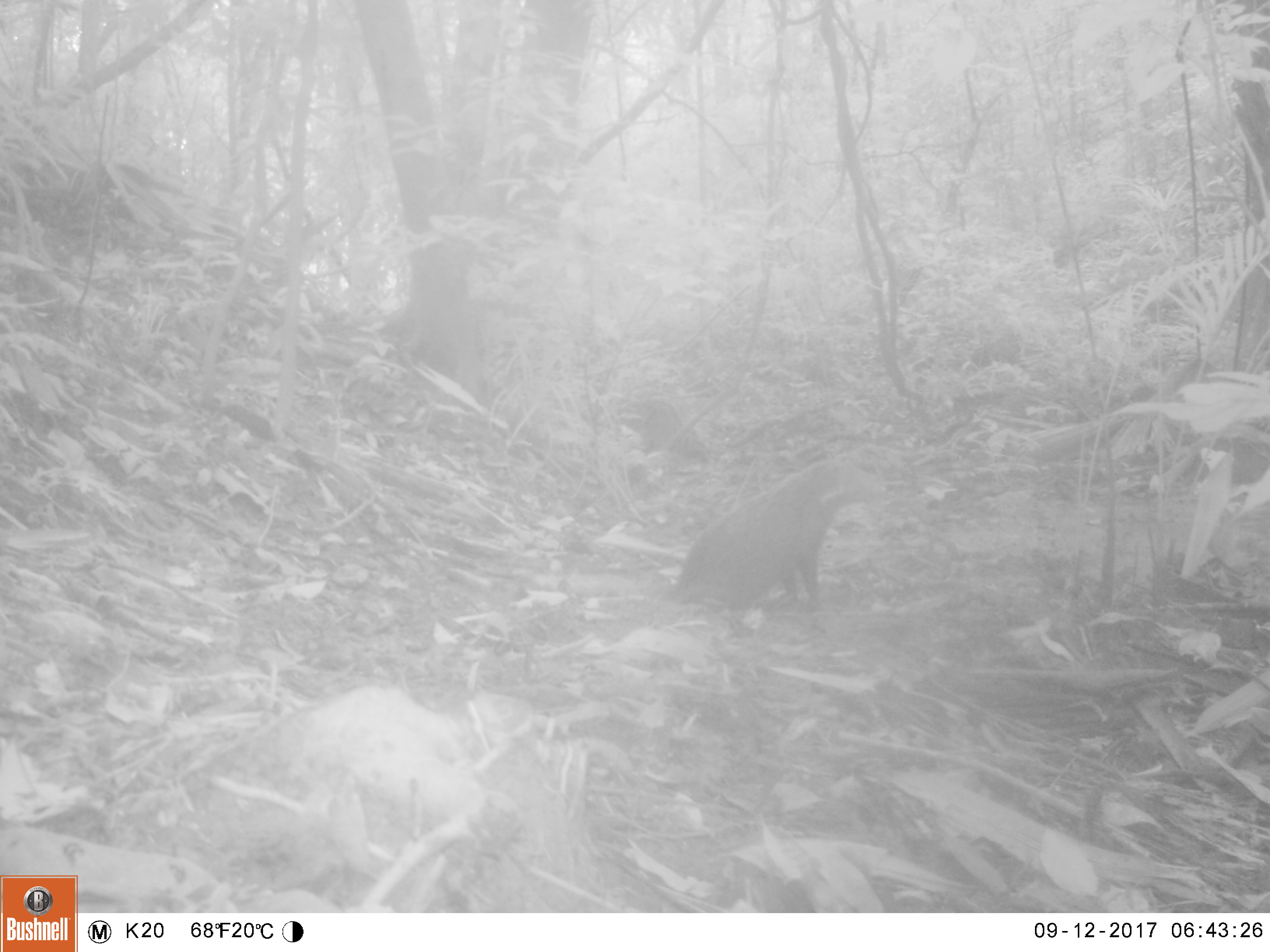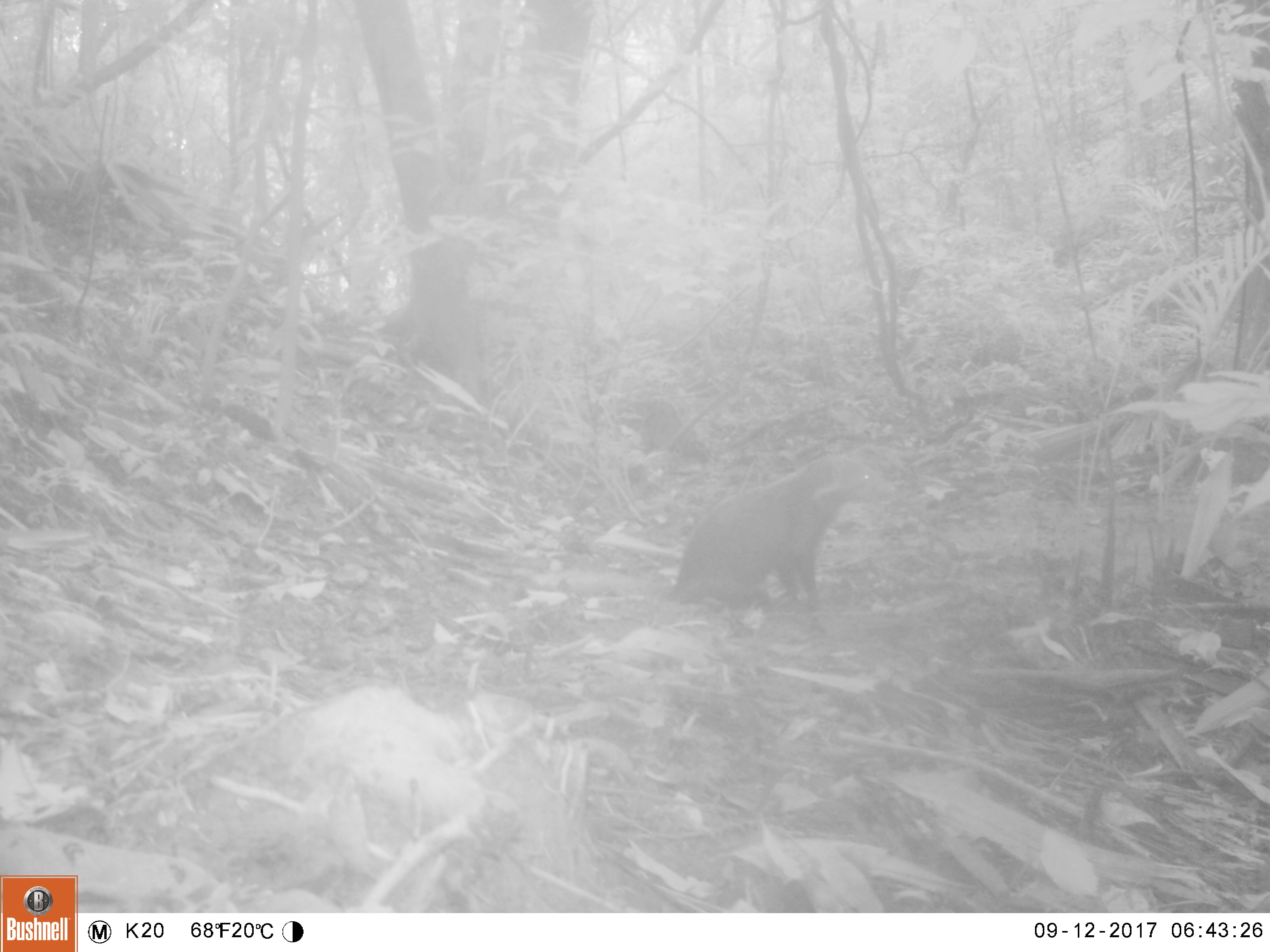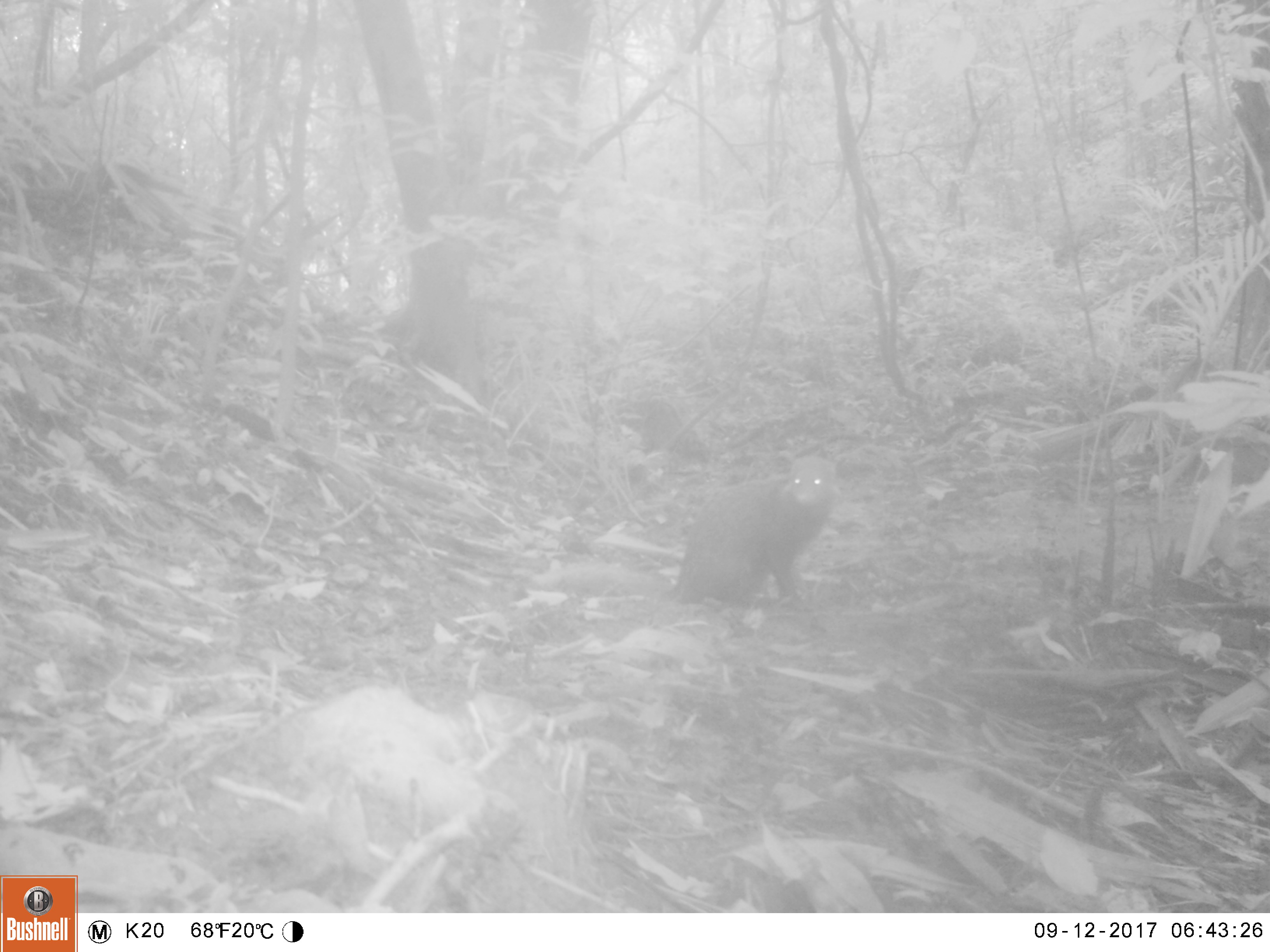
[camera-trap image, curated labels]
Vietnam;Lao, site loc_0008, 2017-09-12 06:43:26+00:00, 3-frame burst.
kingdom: Animalia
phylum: Chordata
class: Mammalia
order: Carnivora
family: Herpestidae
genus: Urva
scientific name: Urva urva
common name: crab-eating mongoose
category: crab eating mongoose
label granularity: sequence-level